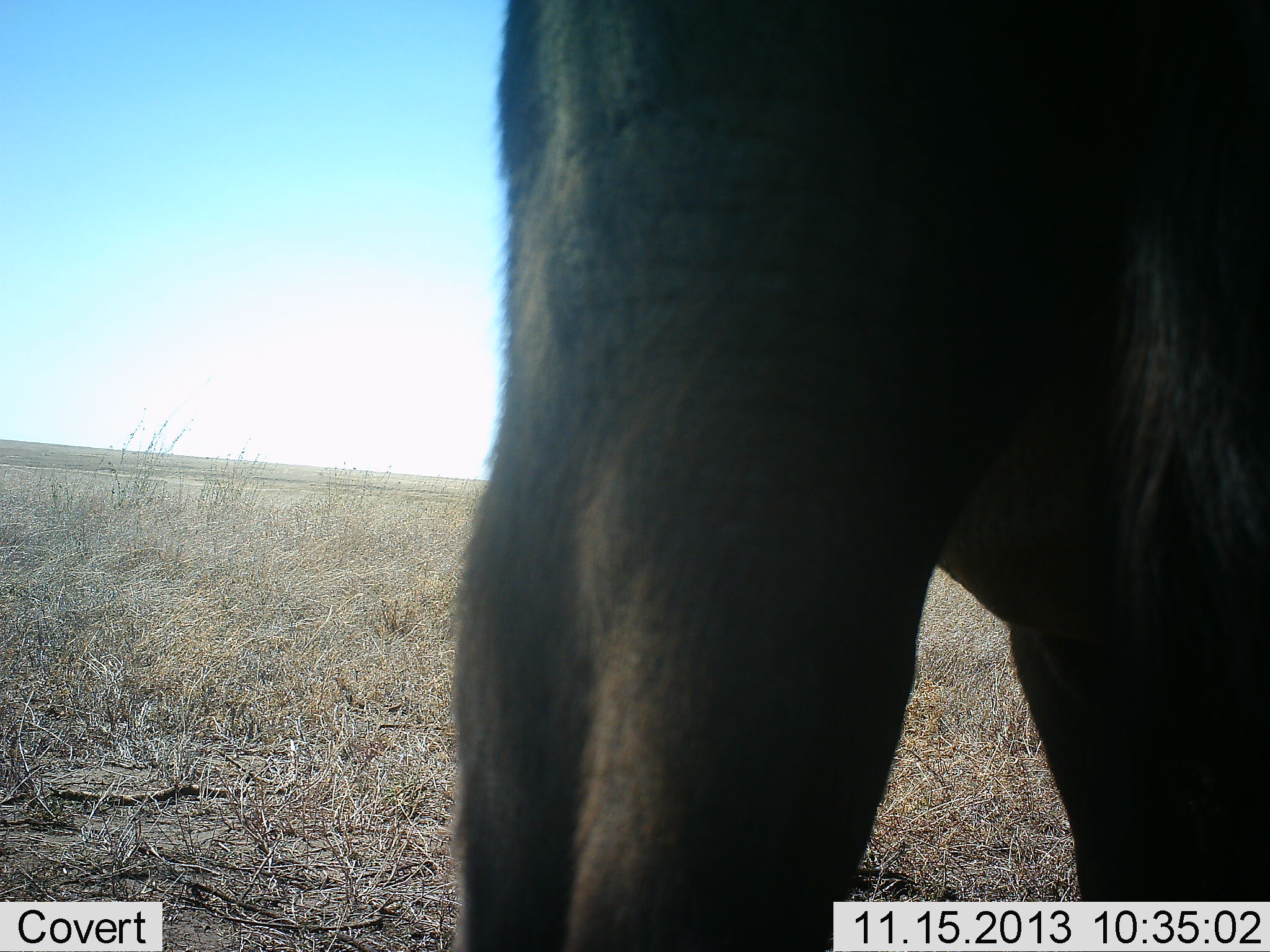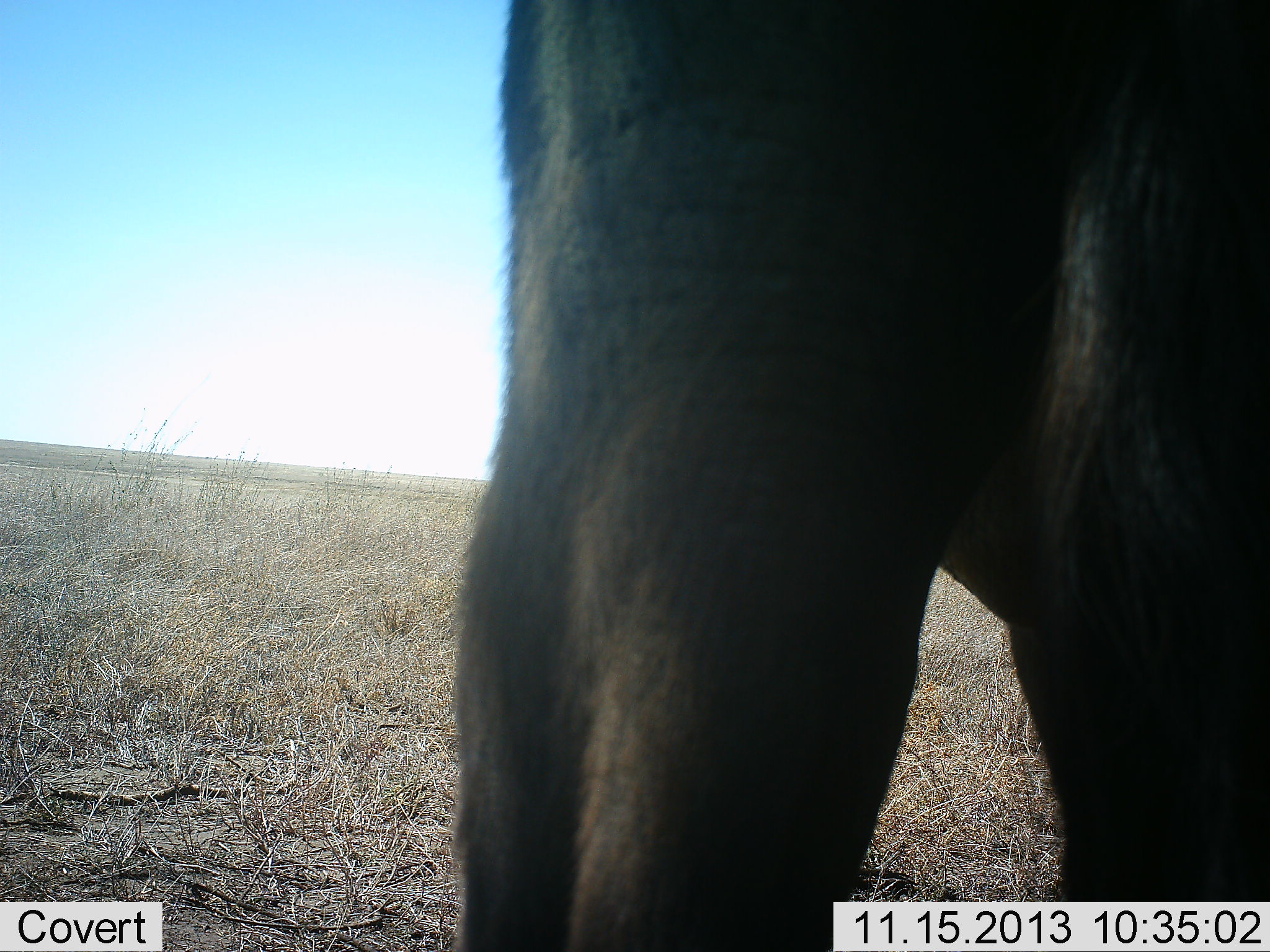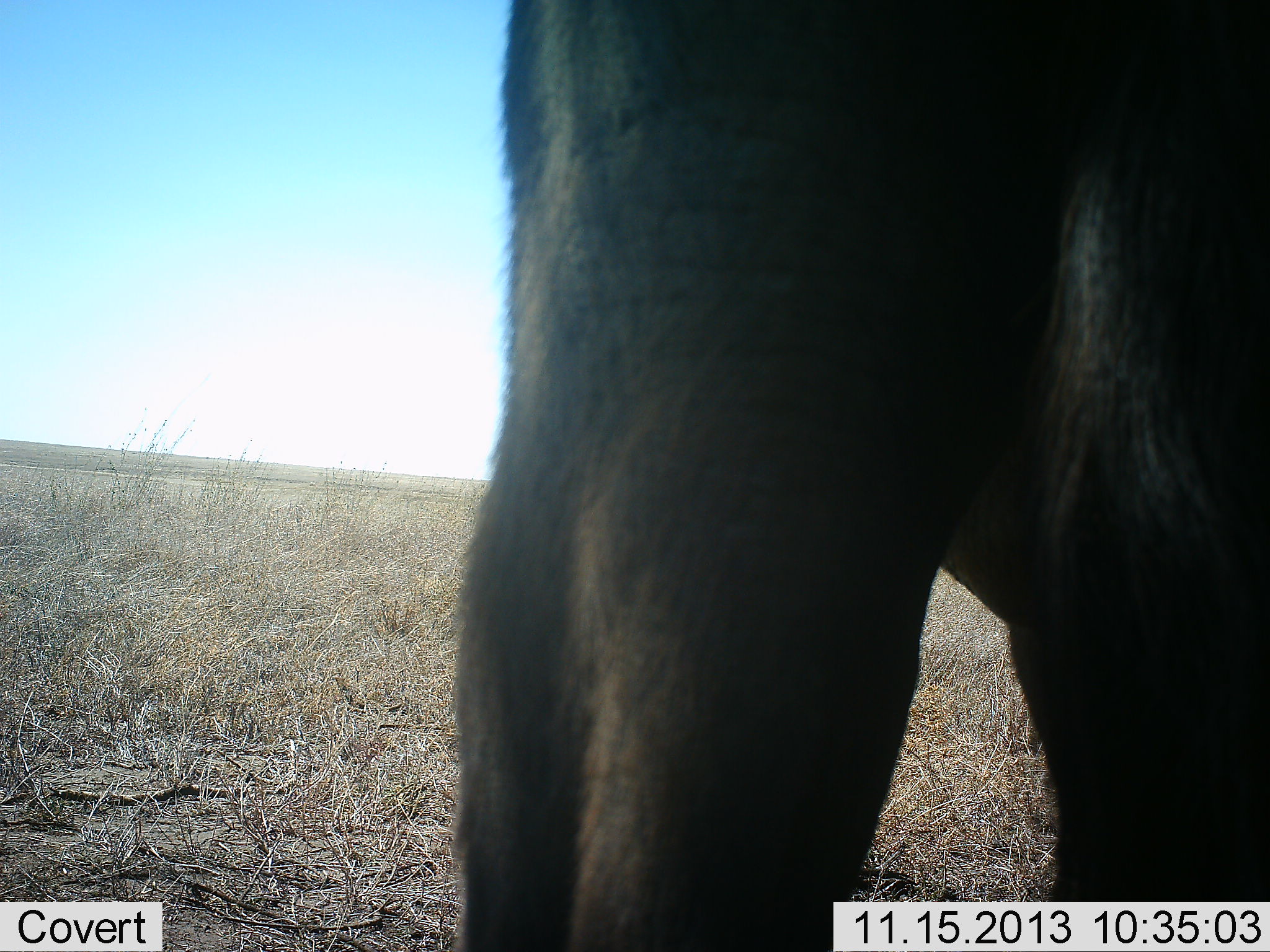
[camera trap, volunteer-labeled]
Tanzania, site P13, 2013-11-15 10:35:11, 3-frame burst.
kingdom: Animalia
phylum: Chordata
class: Mammalia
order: Artiodactyla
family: Bovidae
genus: Syncerus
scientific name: Syncerus caffer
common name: cape buffalo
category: buffalo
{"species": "buffalo (cape buffalo) (Syncerus caffer)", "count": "1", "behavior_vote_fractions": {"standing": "100%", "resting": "0%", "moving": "0%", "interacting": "0%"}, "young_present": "0%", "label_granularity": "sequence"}